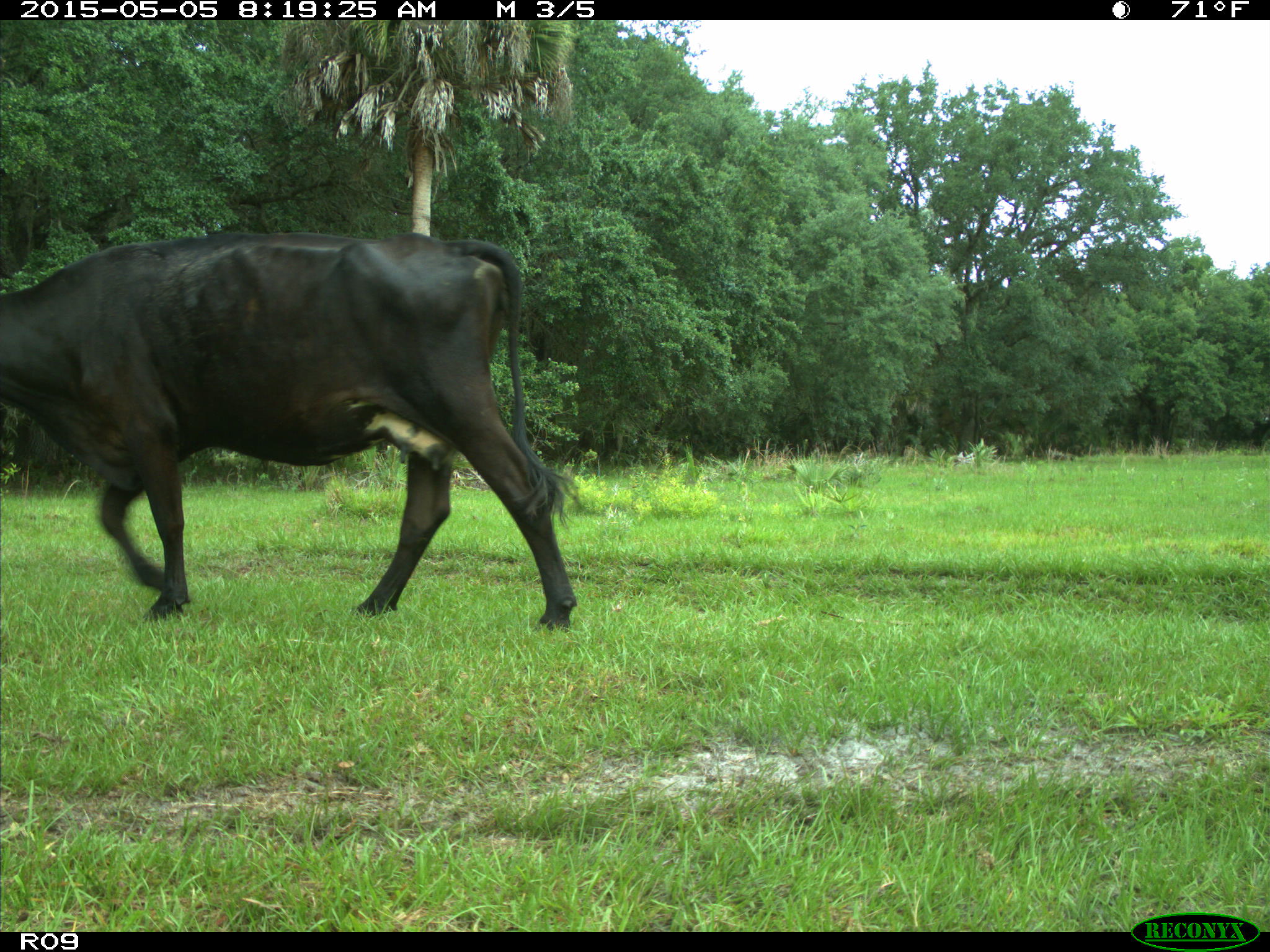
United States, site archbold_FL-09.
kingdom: Animalia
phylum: Chordata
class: Mammalia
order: Artiodactyla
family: Bovidae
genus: Bos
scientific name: Bos taurus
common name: domestic cow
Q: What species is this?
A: Bos taurus (domestic cow).